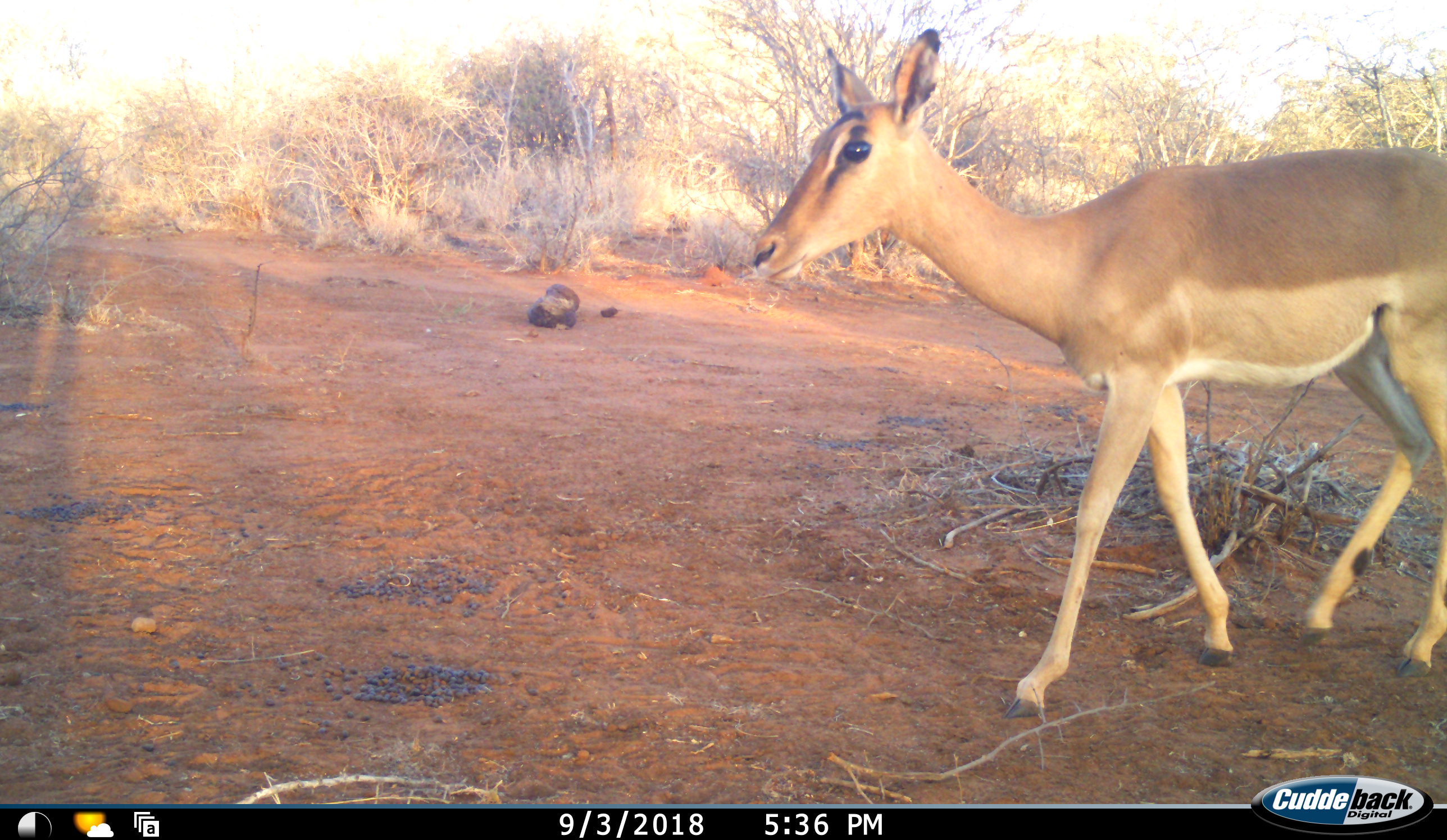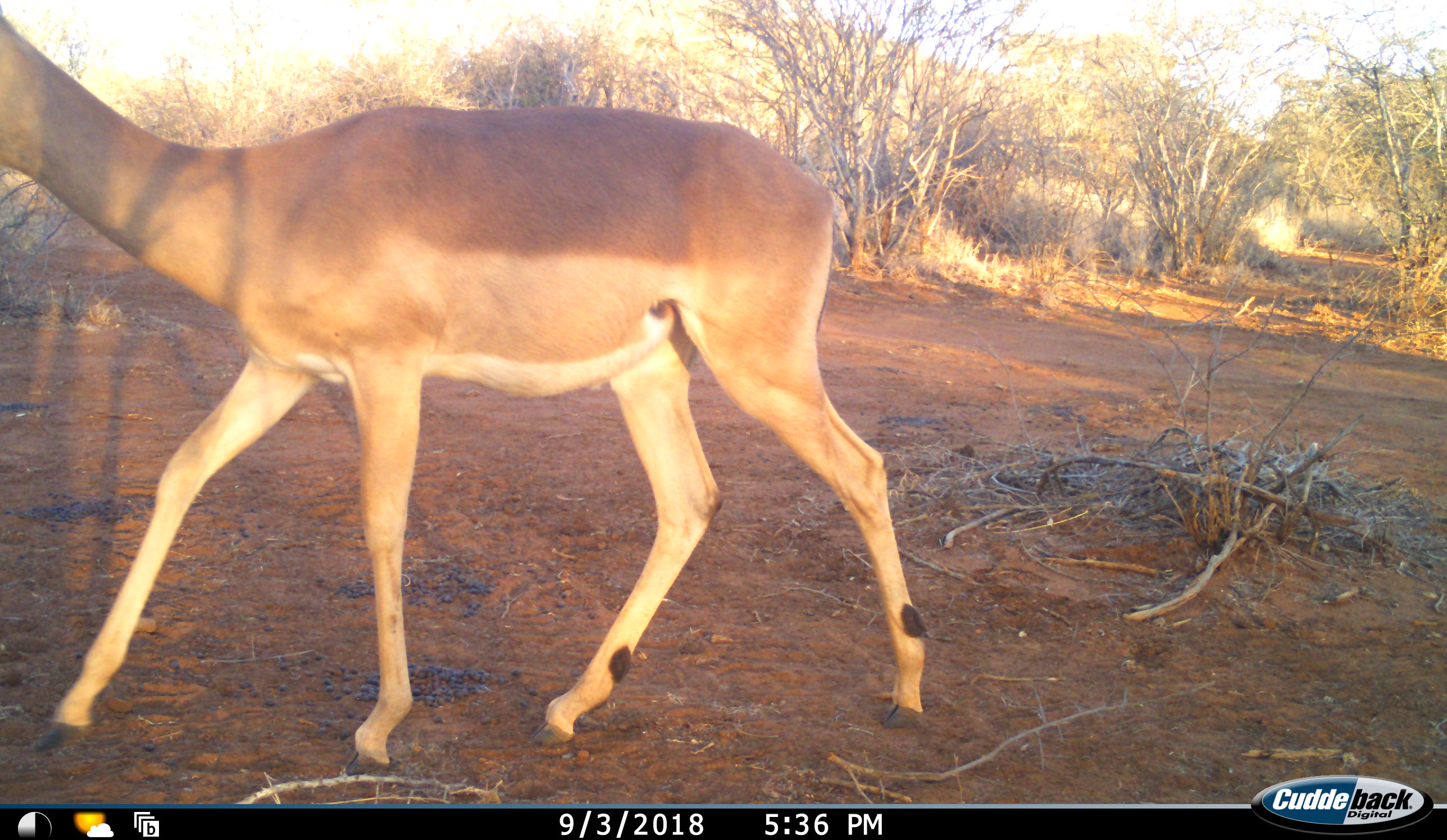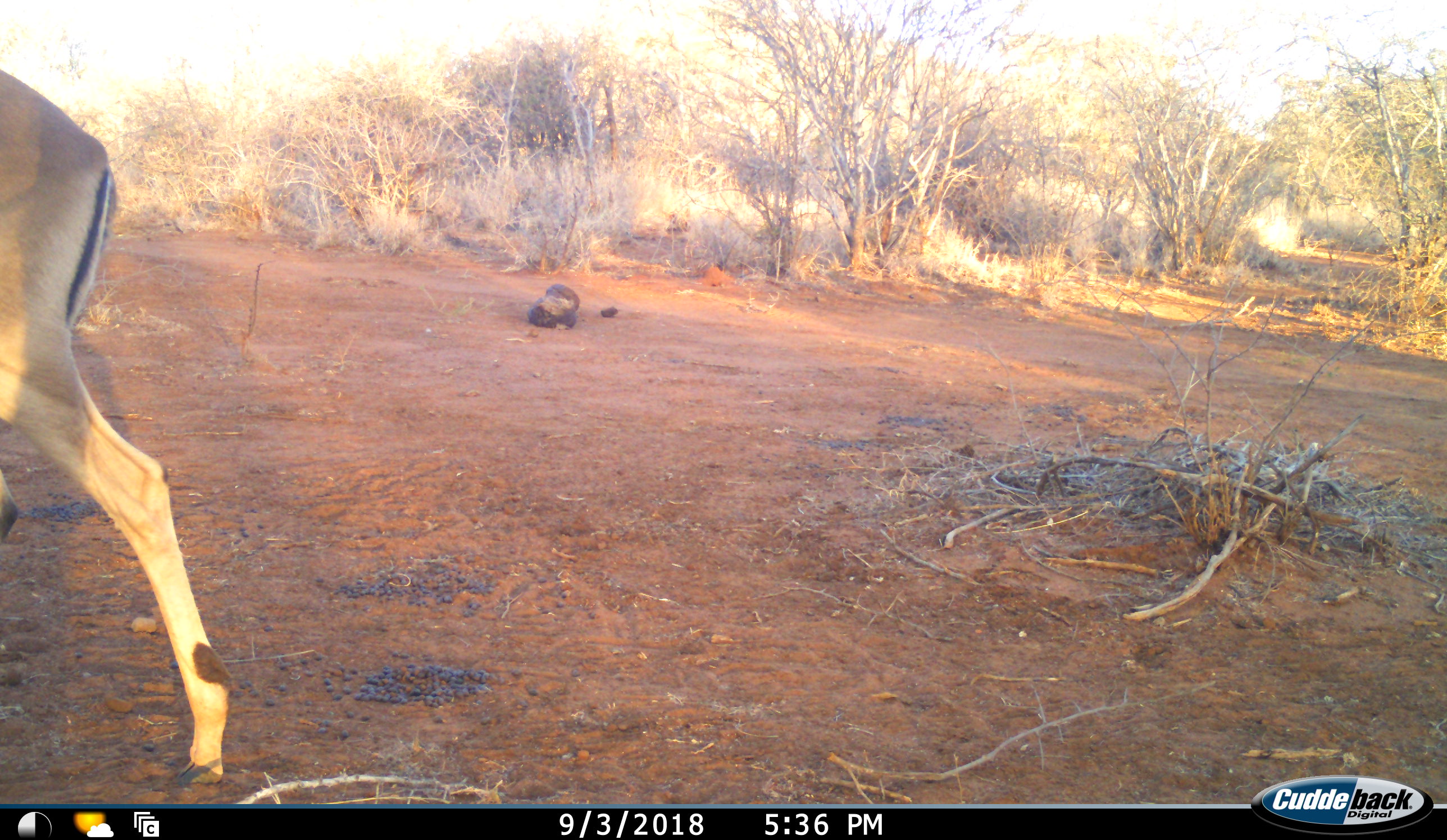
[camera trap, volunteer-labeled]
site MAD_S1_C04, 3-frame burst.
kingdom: Animalia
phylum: Chordata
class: Mammalia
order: Artiodactyla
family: Bovidae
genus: Aepyceros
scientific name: Aepyceros melampus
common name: impala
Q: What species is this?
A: Impala (Aepyceros melampus).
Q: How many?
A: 1.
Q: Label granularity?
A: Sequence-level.